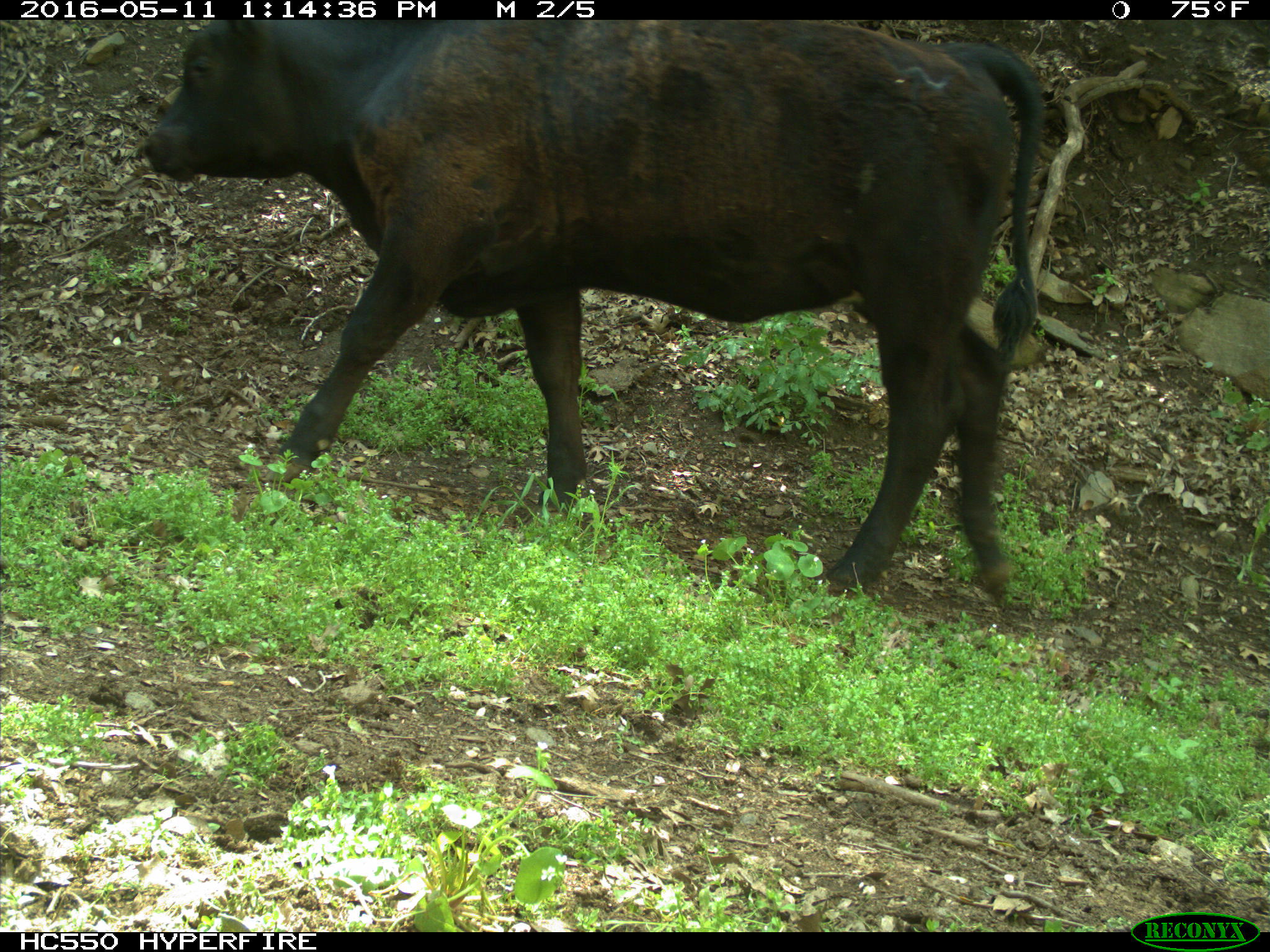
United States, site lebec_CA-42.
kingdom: Animalia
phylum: Chordata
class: Mammalia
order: Artiodactyla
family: Bovidae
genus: Bos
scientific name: Bos taurus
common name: domestic cow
Bos taurus (domestic cow).